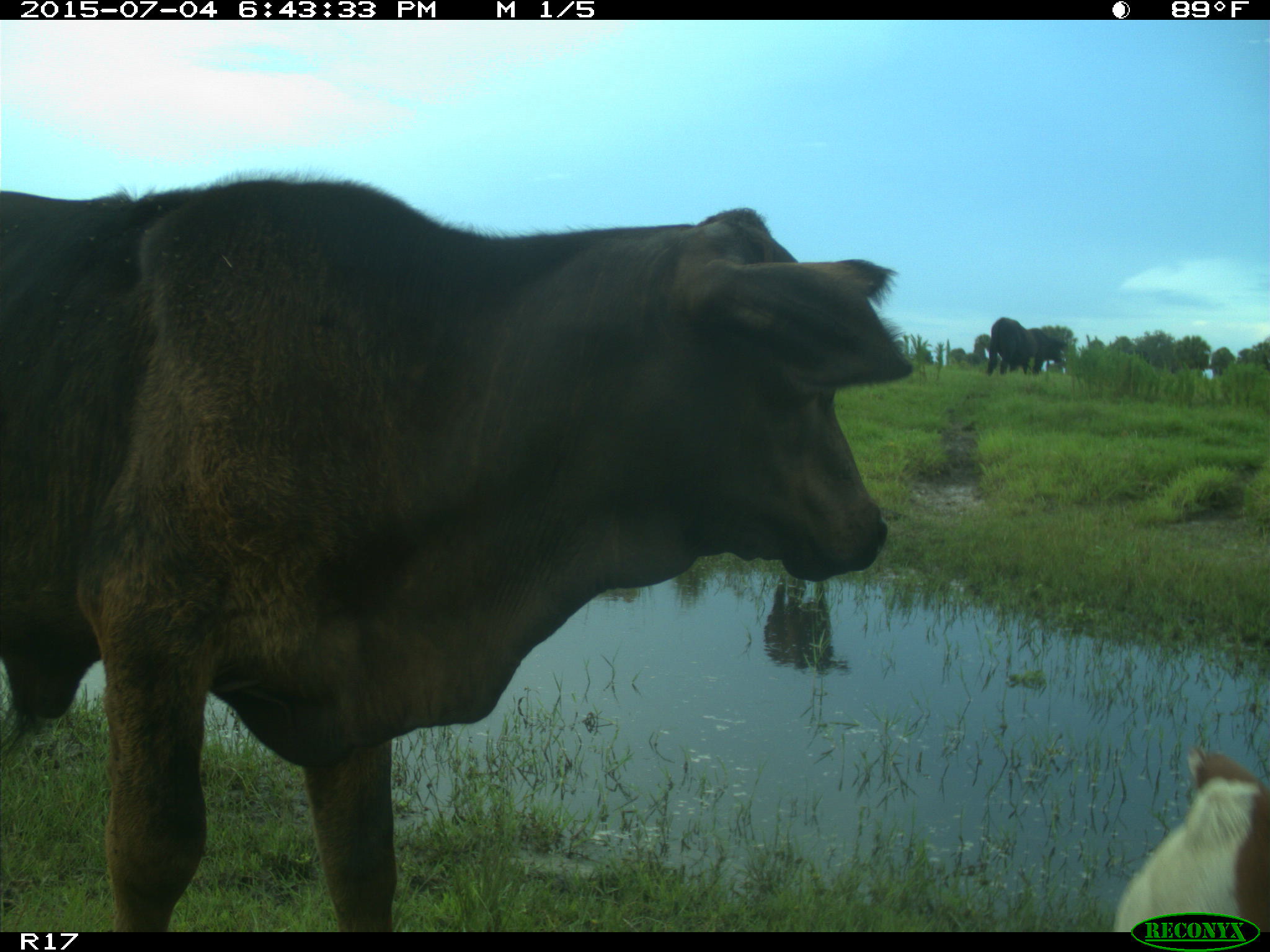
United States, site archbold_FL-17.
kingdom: Animalia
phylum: Chordata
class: Mammalia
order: Artiodactyla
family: Bovidae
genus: Bos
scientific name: Bos taurus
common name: domestic cow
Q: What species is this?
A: Bos taurus (domestic cow).